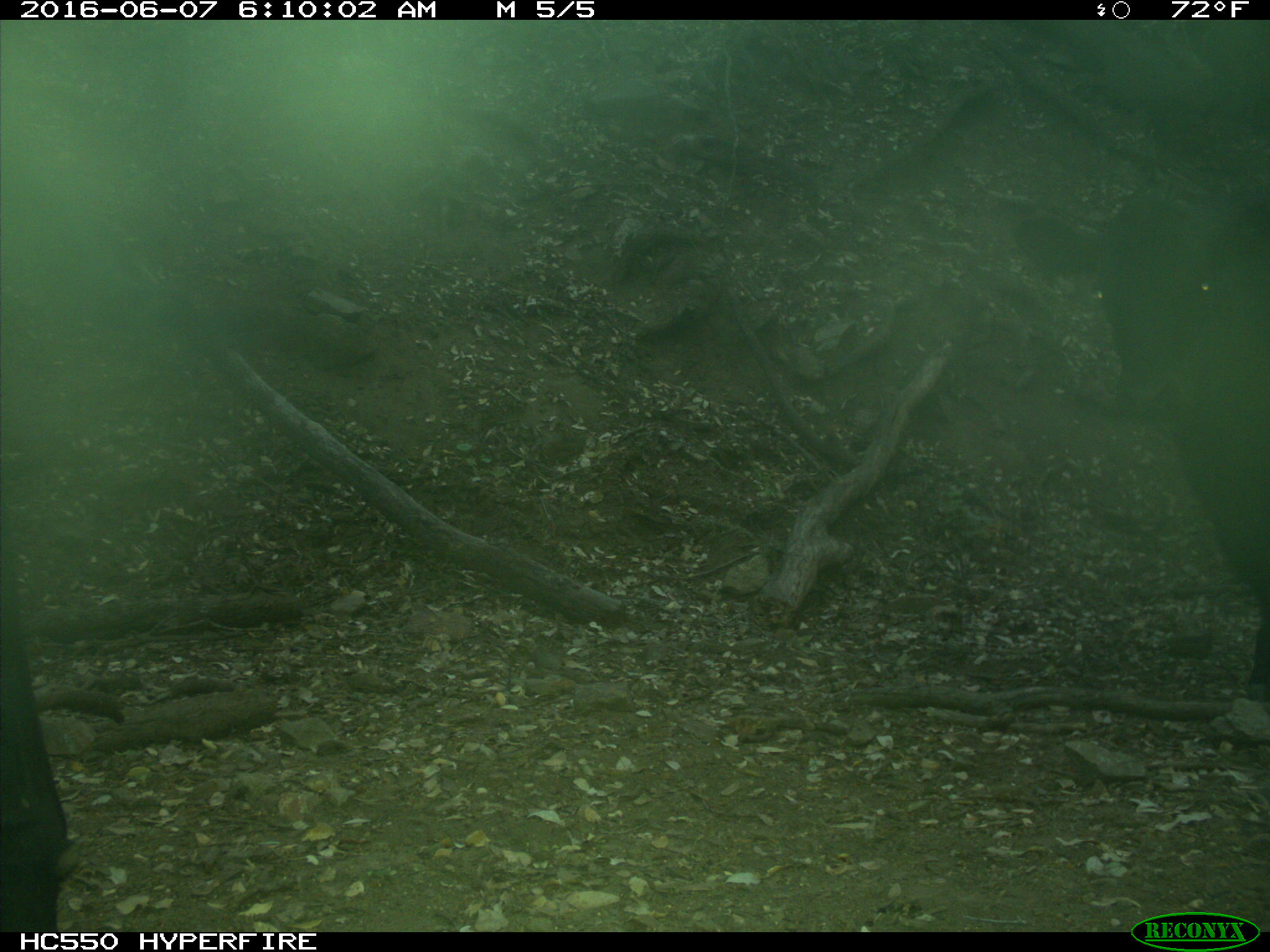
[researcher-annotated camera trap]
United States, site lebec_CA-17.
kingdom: Animalia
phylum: Chordata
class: Mammalia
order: Artiodactyla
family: Bovidae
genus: Bos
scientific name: Bos taurus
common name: domestic cow